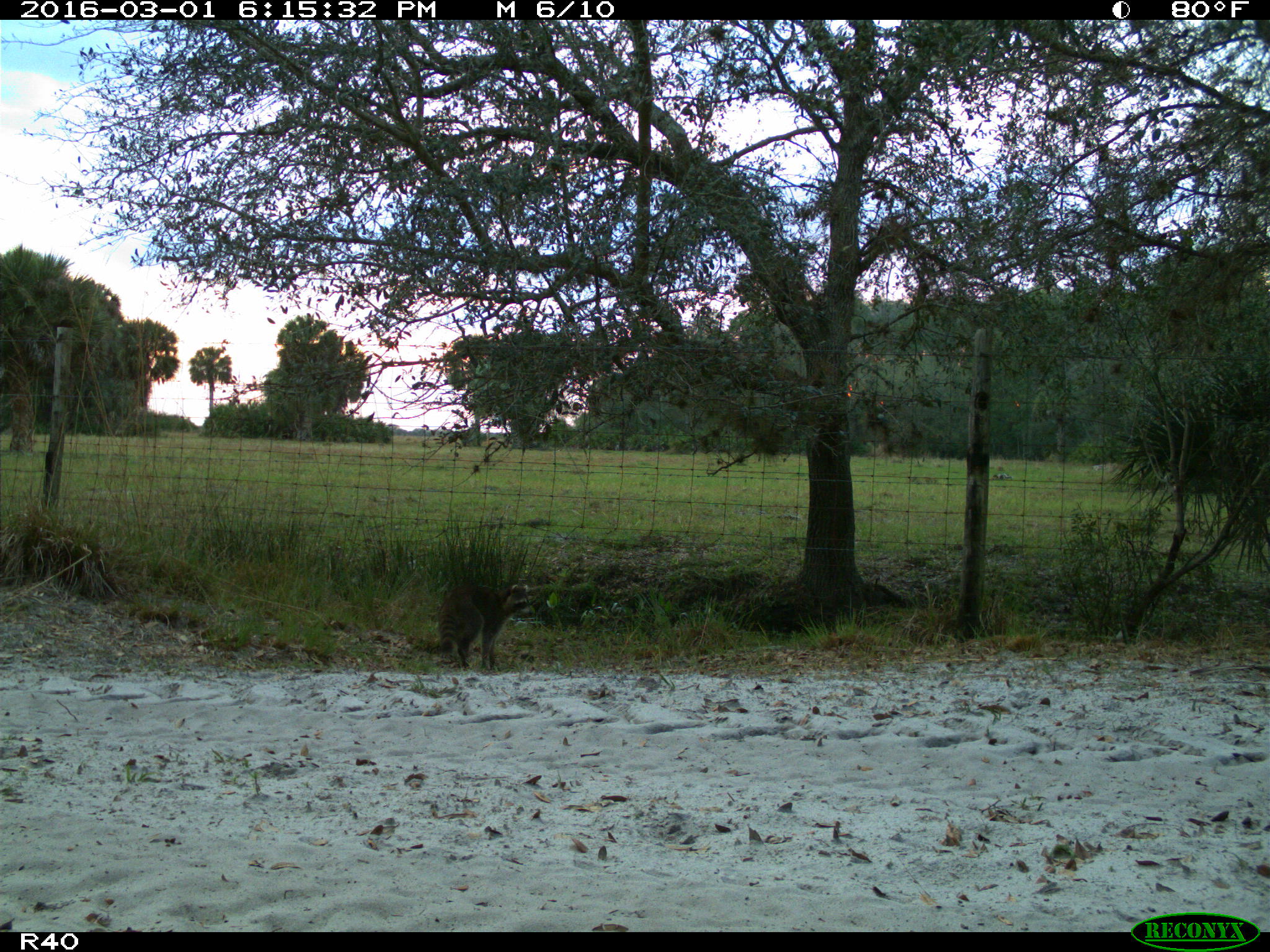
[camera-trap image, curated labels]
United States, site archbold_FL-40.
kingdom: Animalia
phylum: Chordata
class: Mammalia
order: Carnivora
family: Procyonidae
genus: Procyon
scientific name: Procyon lotor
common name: common raccoon